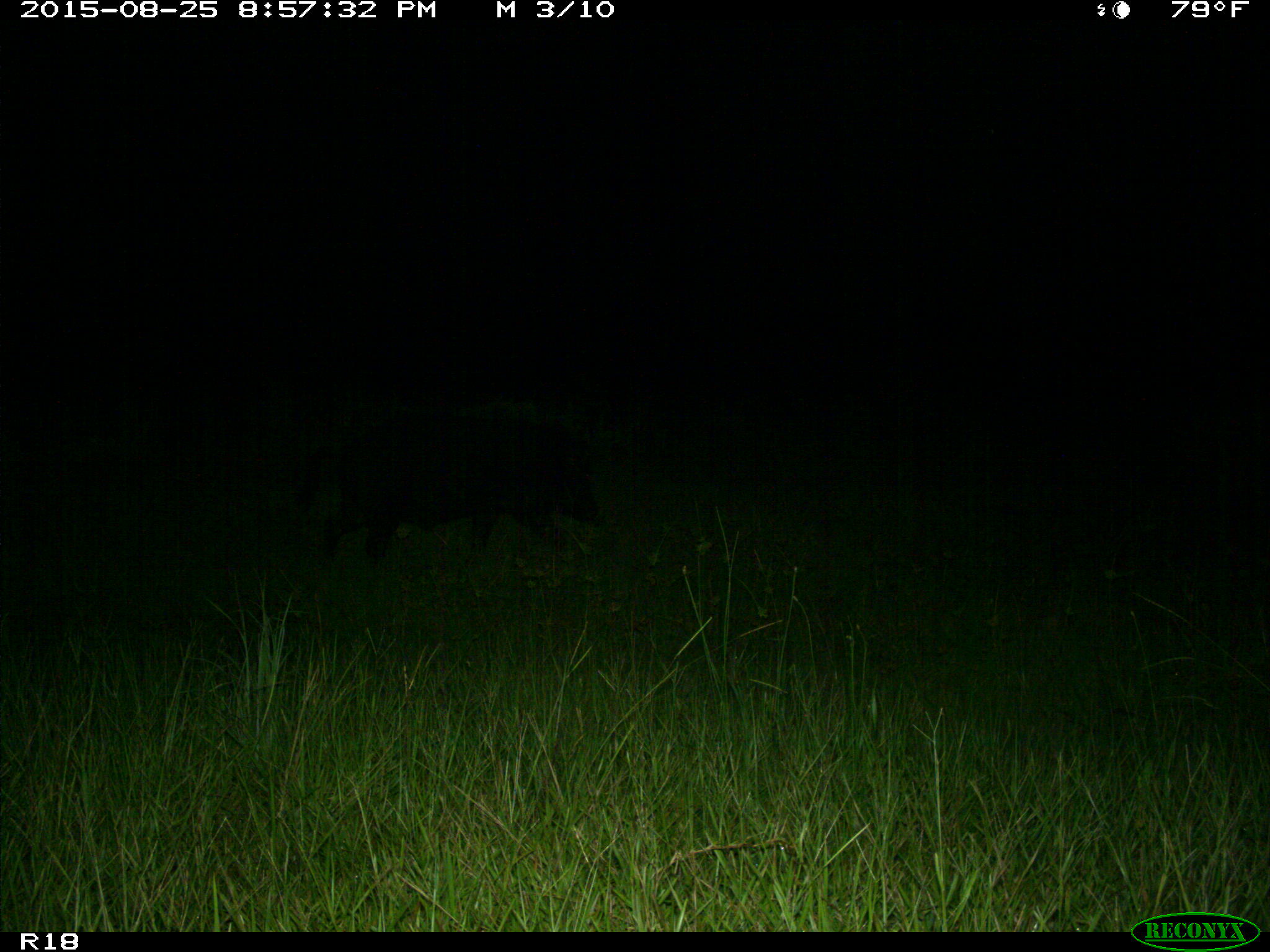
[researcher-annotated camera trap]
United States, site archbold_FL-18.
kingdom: Animalia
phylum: Chordata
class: Mammalia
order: Artiodactyla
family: Suidae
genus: Sus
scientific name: Sus scrofa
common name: wild boar